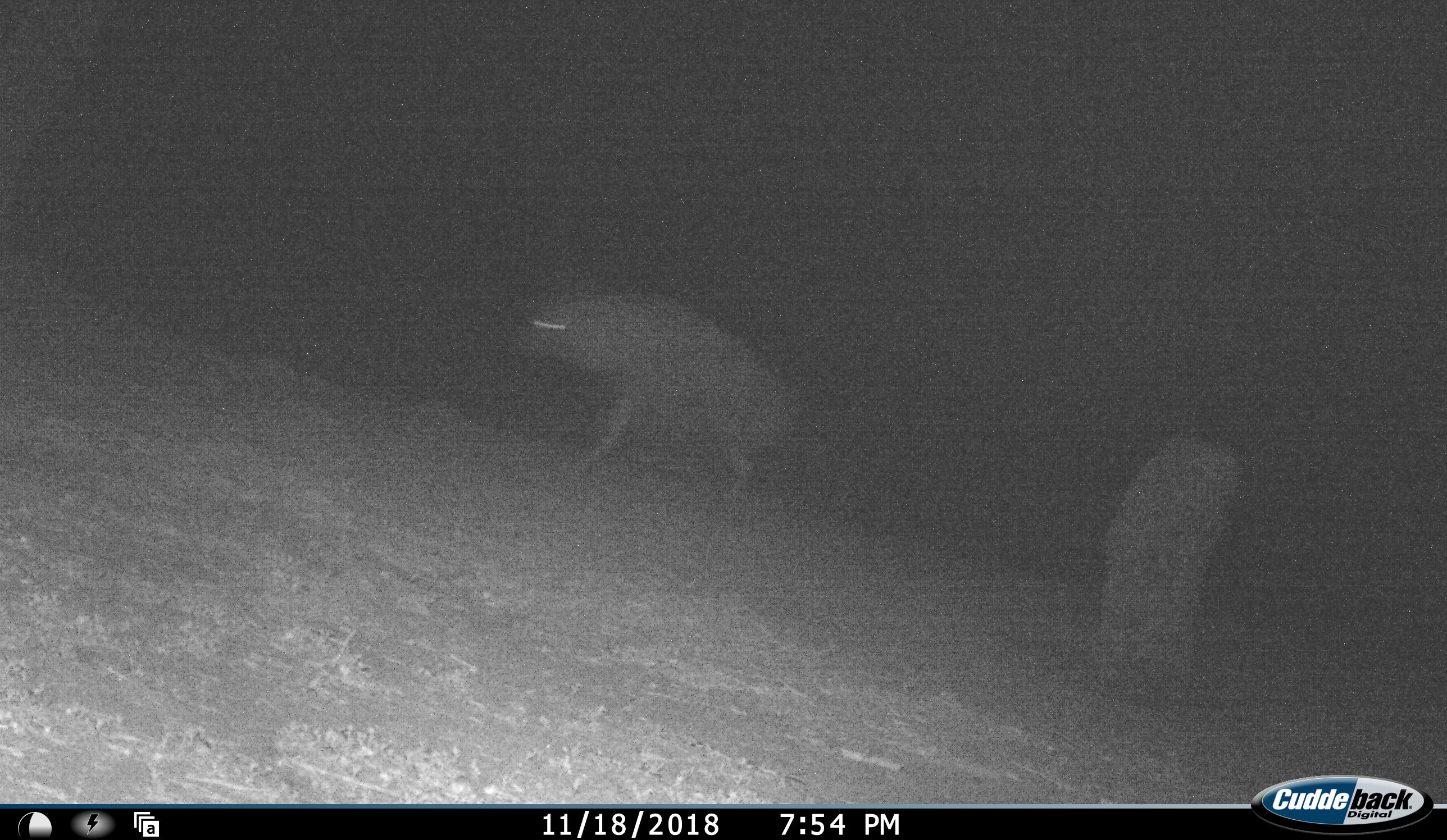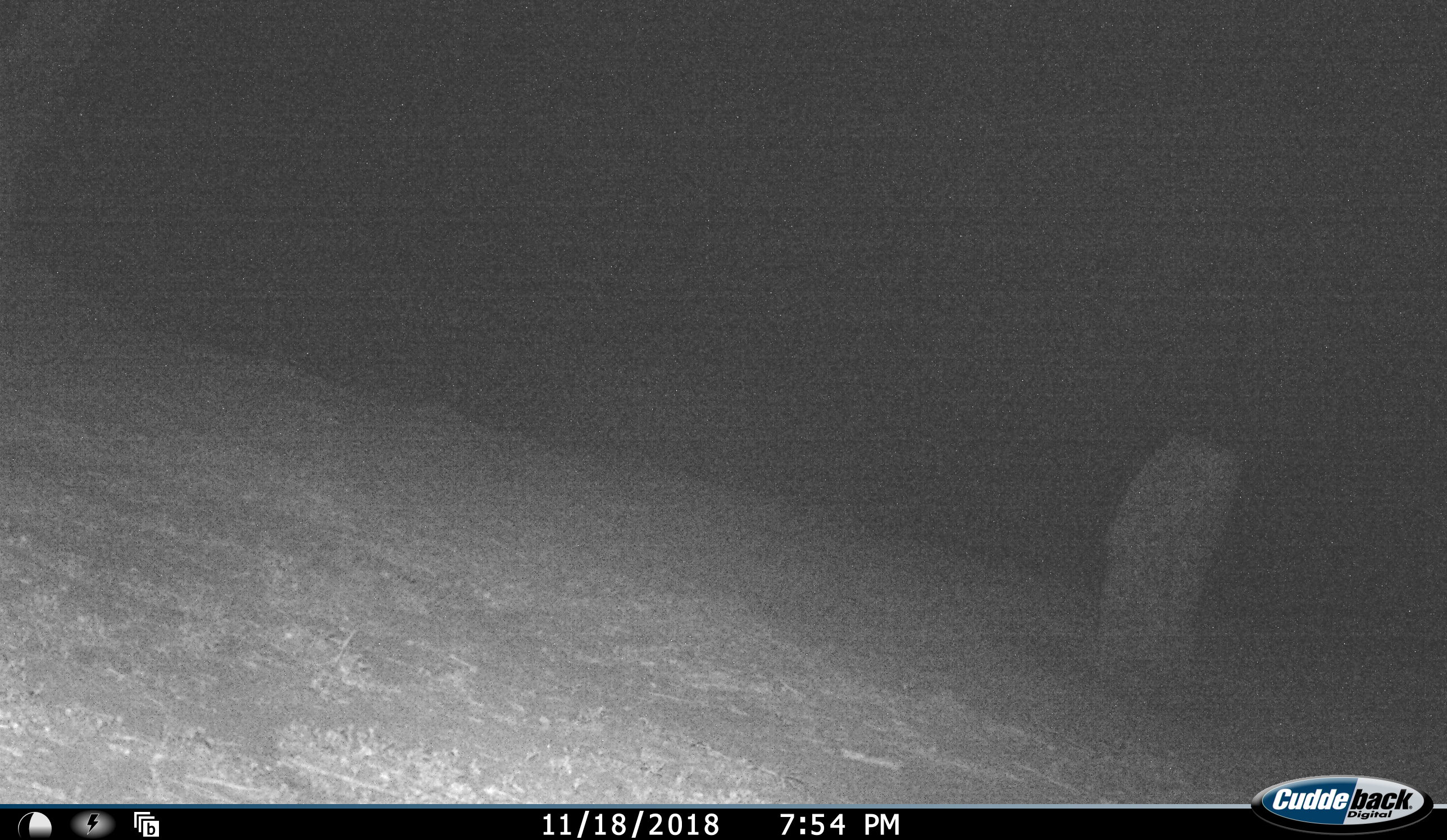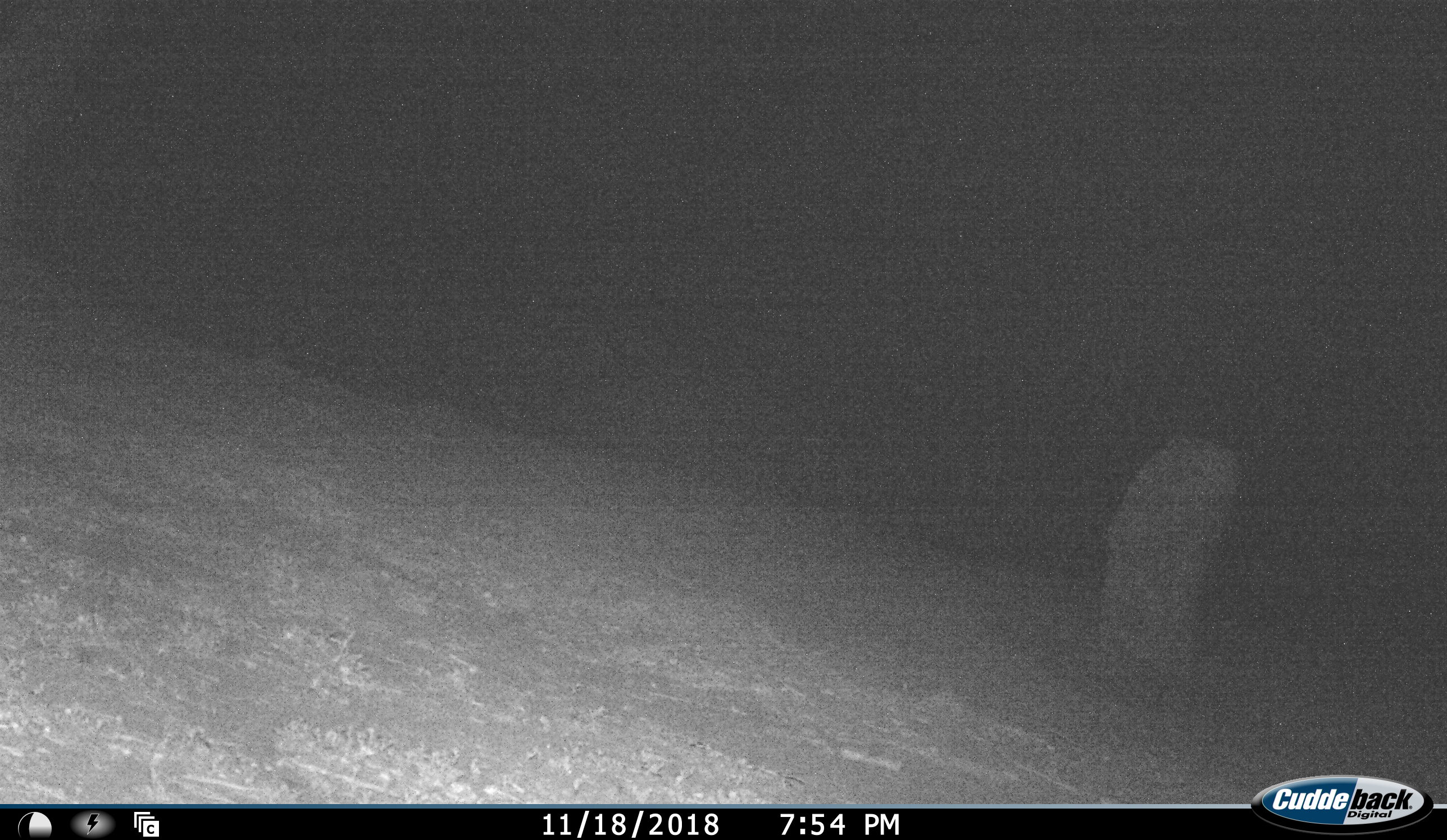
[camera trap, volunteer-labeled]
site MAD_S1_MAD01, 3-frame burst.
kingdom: Animalia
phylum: Chordata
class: Mammalia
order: Carnivora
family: Hyaenidae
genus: Parahyaena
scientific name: Parahyaena brunnea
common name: brown hyena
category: hyenabrown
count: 1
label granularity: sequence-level